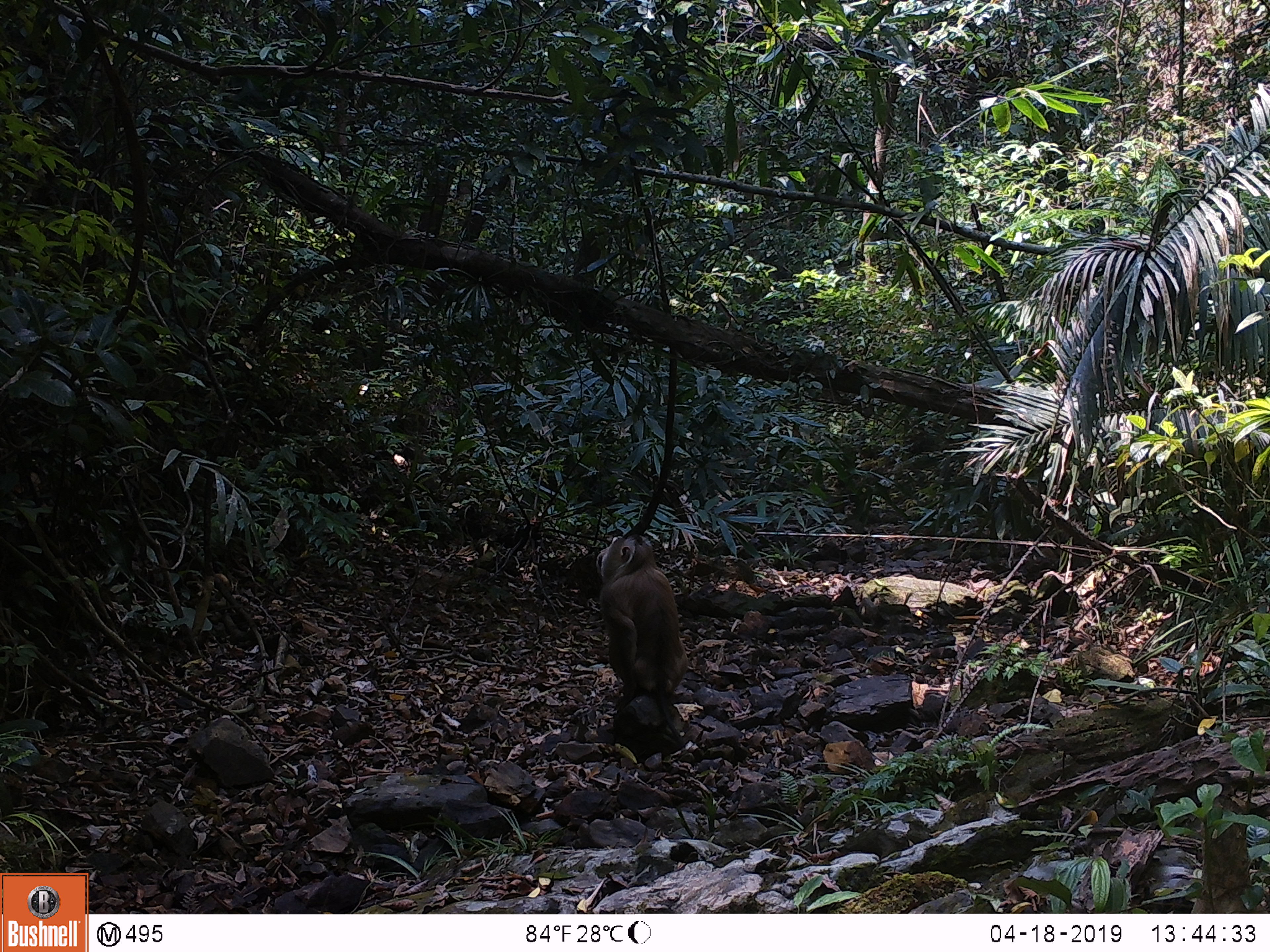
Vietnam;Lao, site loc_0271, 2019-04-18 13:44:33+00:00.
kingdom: Animalia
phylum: Chordata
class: Mammalia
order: Primates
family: Cercopithecidae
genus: Macaca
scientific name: Macaca nemestrina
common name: pig-tailed macaque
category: pig tailed macaque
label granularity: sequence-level